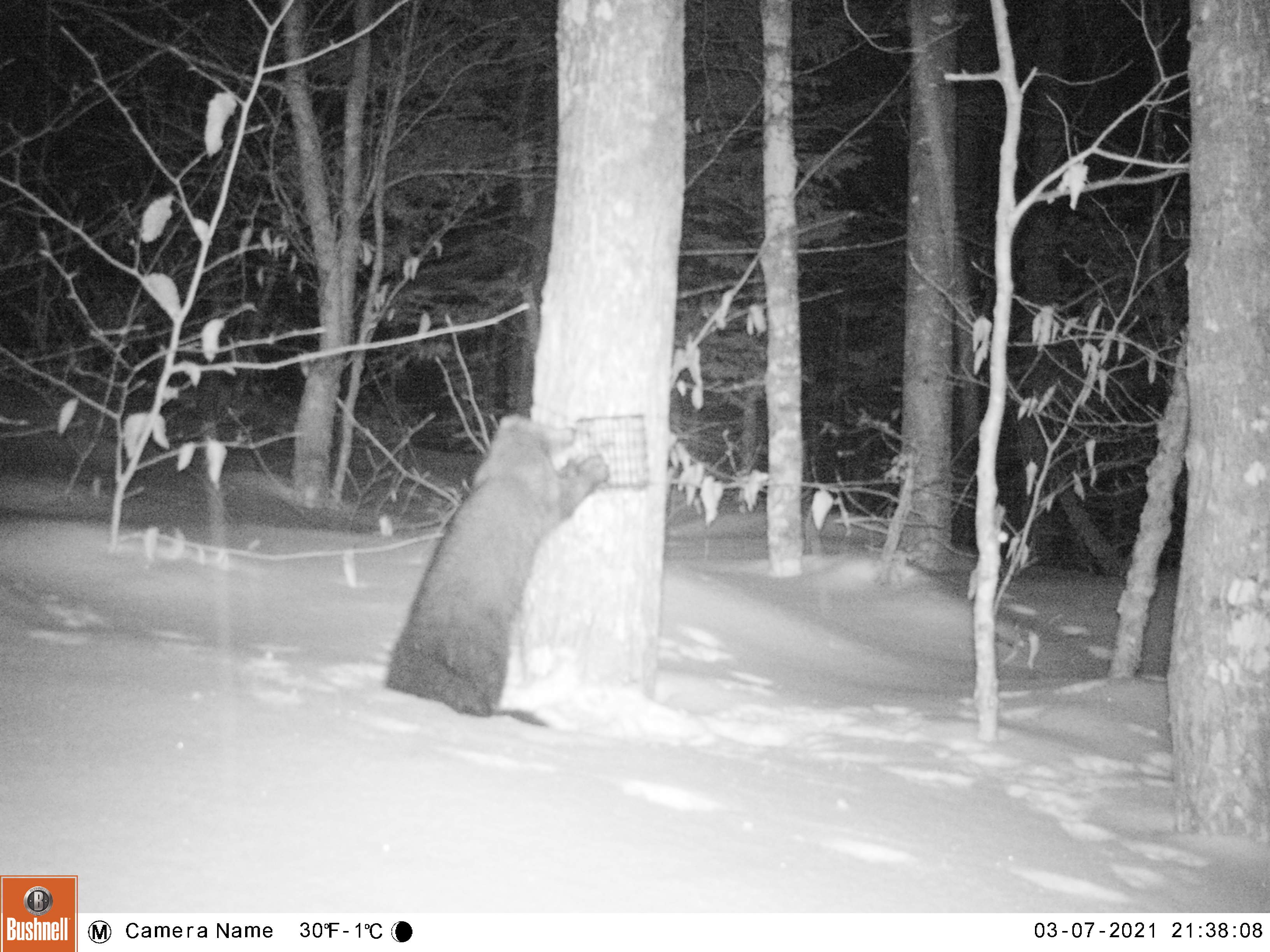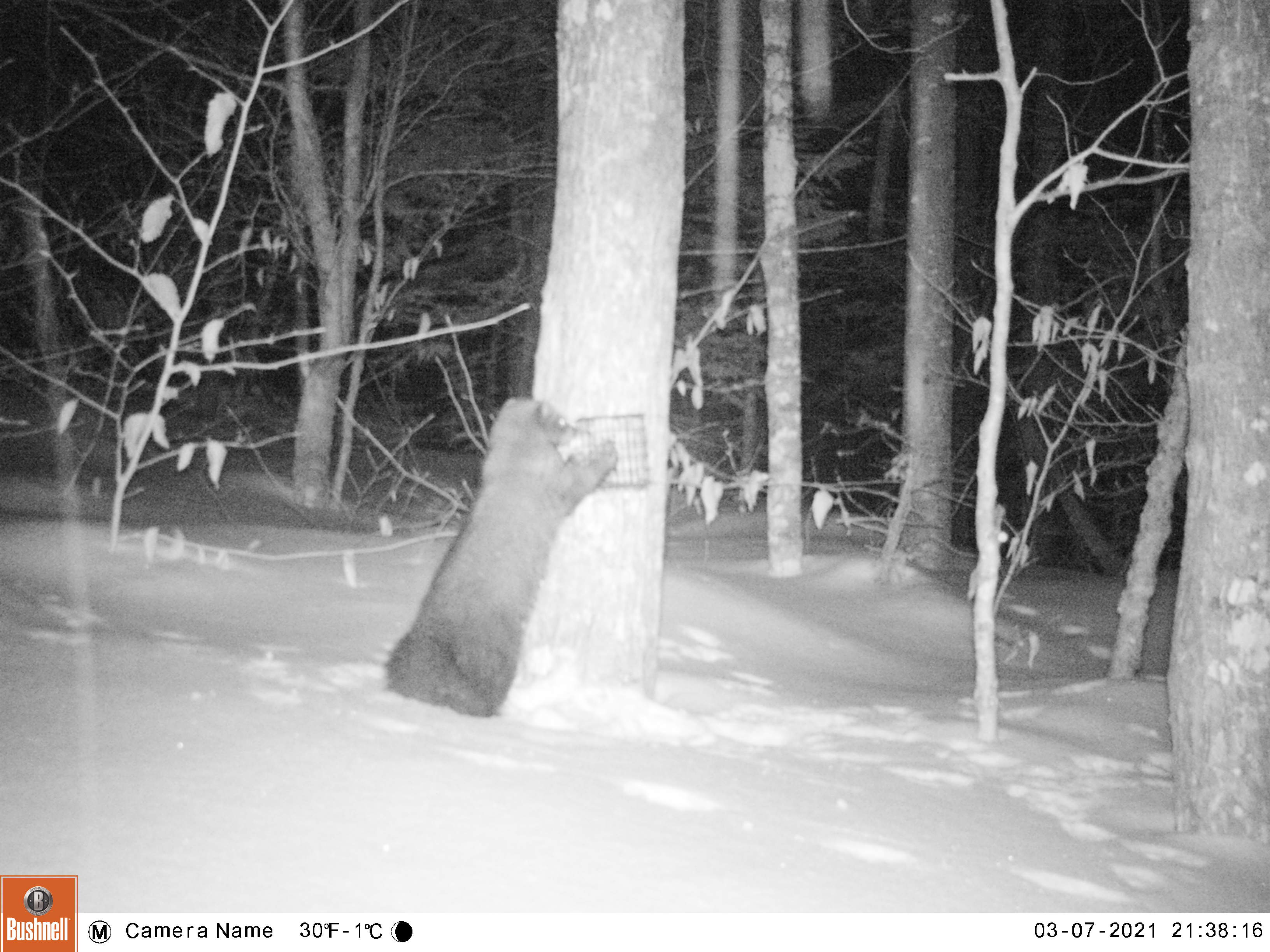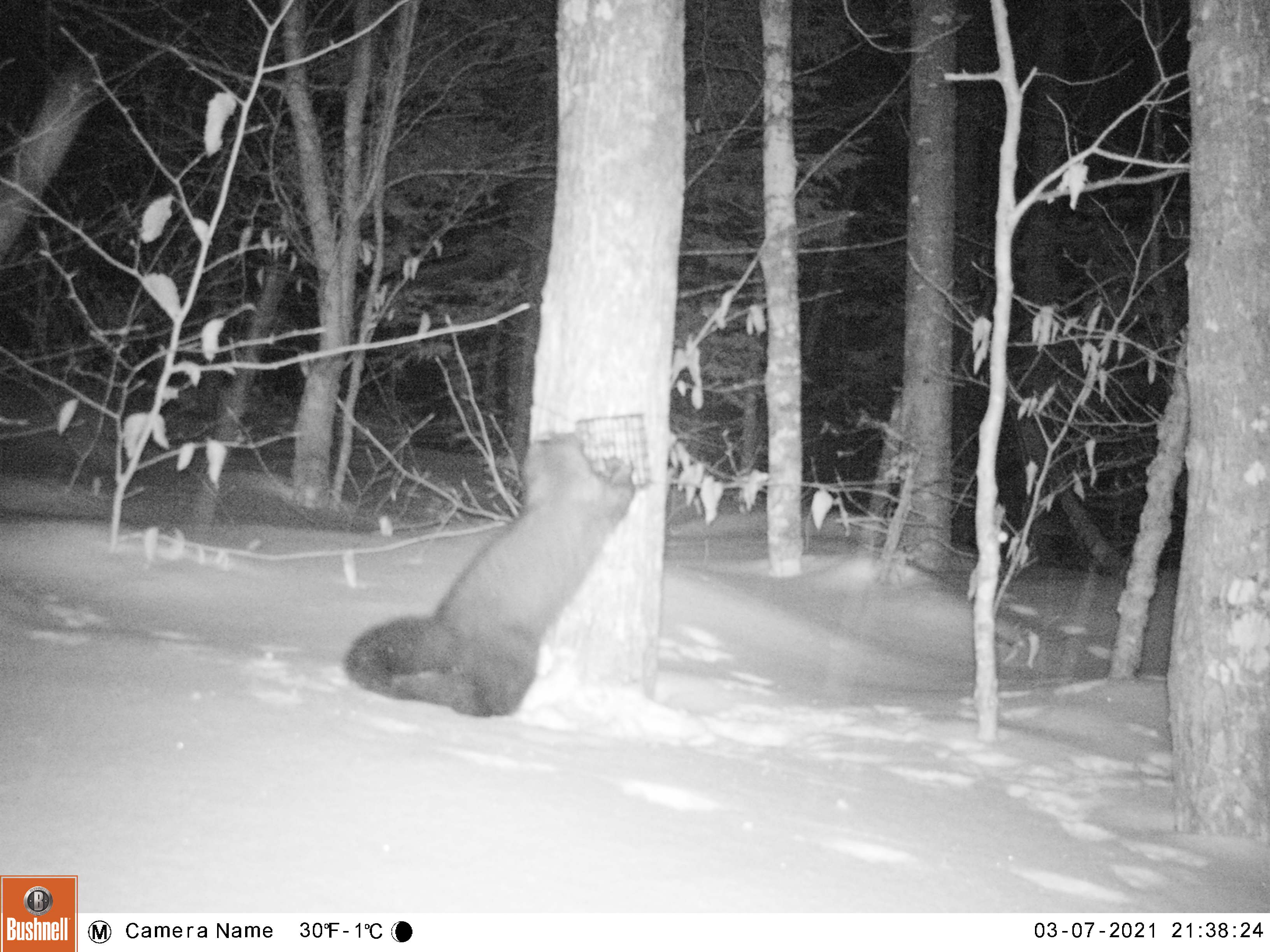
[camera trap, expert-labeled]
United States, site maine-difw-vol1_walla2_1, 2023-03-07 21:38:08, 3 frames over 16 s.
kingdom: Animalia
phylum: Chordata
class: Mammalia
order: Carnivora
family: Mustelidae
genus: Pekania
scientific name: Pekania pennanti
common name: fisher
Fisher (Pekania pennanti).